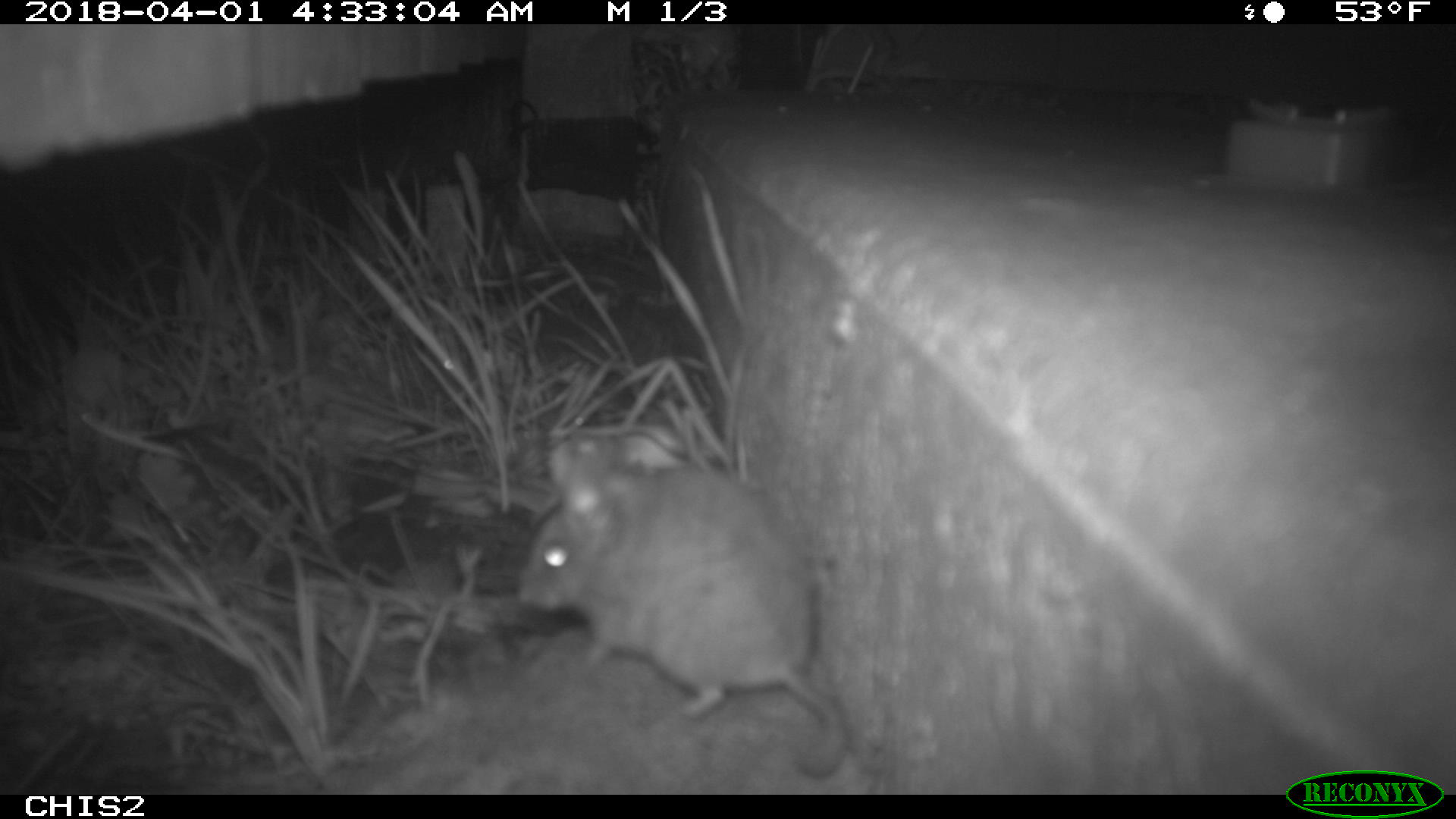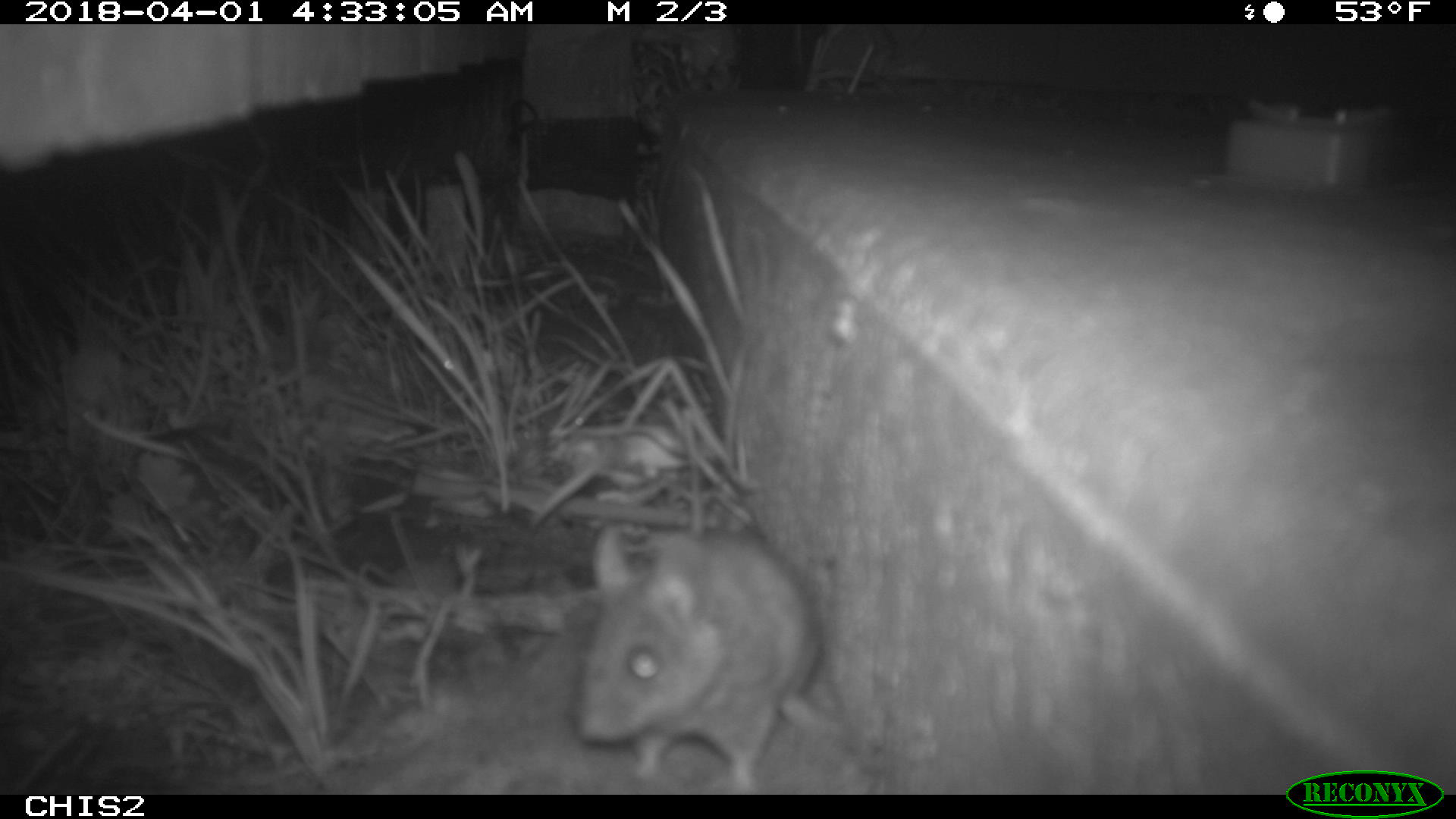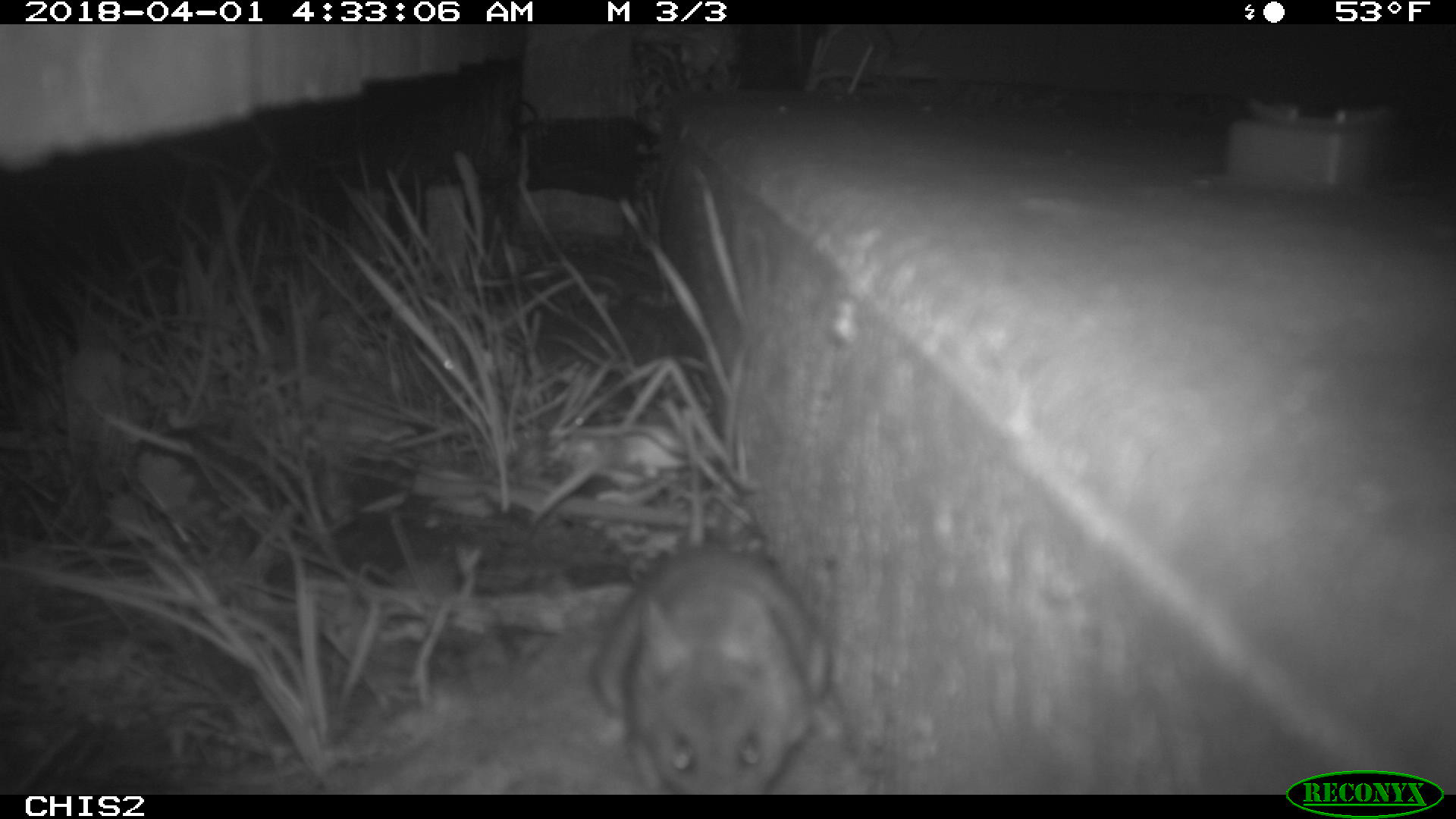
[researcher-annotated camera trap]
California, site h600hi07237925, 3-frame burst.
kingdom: Animalia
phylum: Chordata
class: Mammalia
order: Rodentia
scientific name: Rodentia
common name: rodent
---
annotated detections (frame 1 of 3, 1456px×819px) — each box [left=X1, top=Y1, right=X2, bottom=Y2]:
rodent: [left=519, top=430, right=849, bottom=777]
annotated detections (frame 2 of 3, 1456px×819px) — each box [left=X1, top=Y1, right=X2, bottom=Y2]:
rodent: [left=573, top=522, right=826, bottom=794]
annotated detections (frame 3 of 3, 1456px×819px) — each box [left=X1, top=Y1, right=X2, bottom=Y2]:
rodent: [left=589, top=407, right=829, bottom=794]